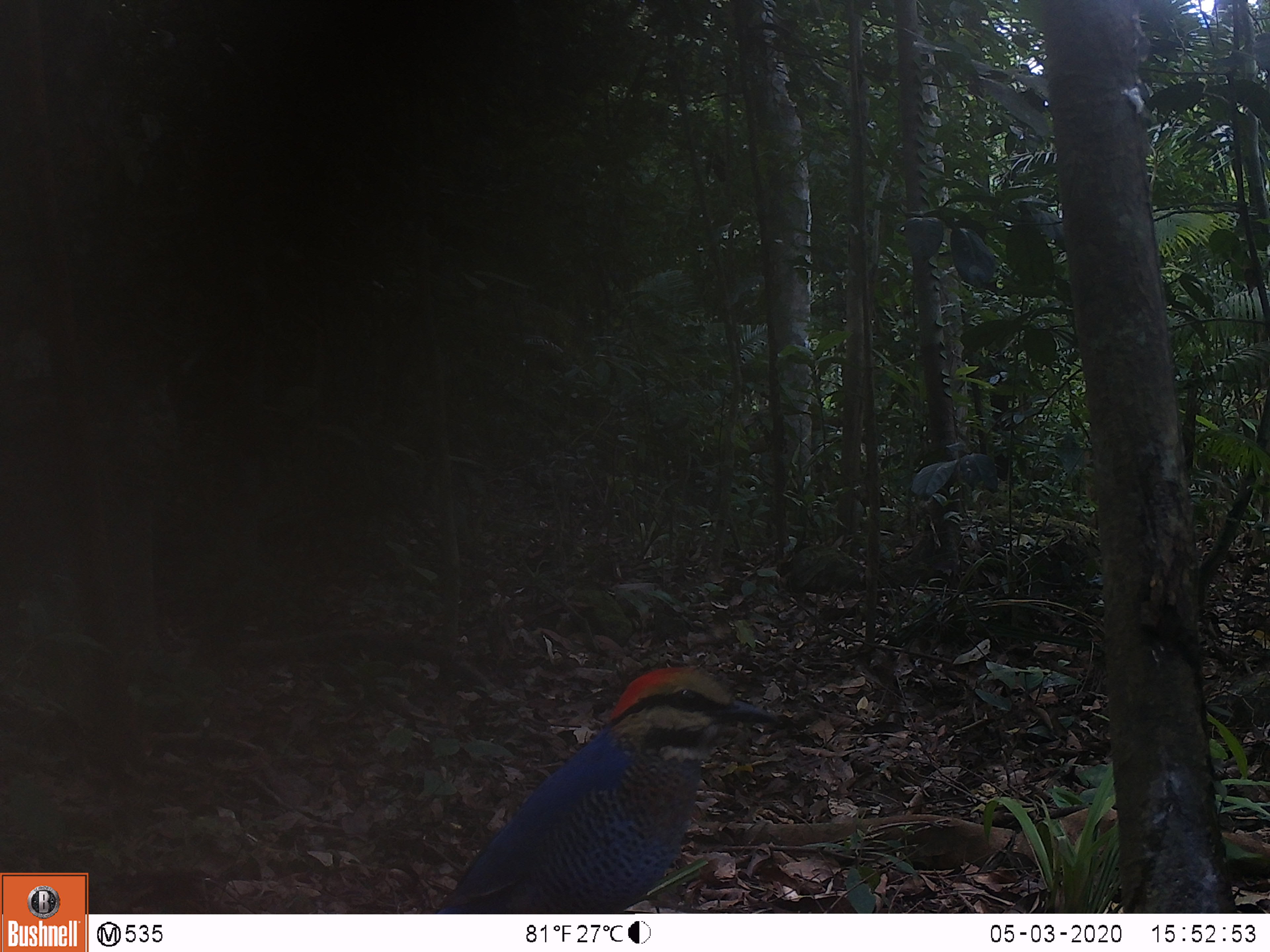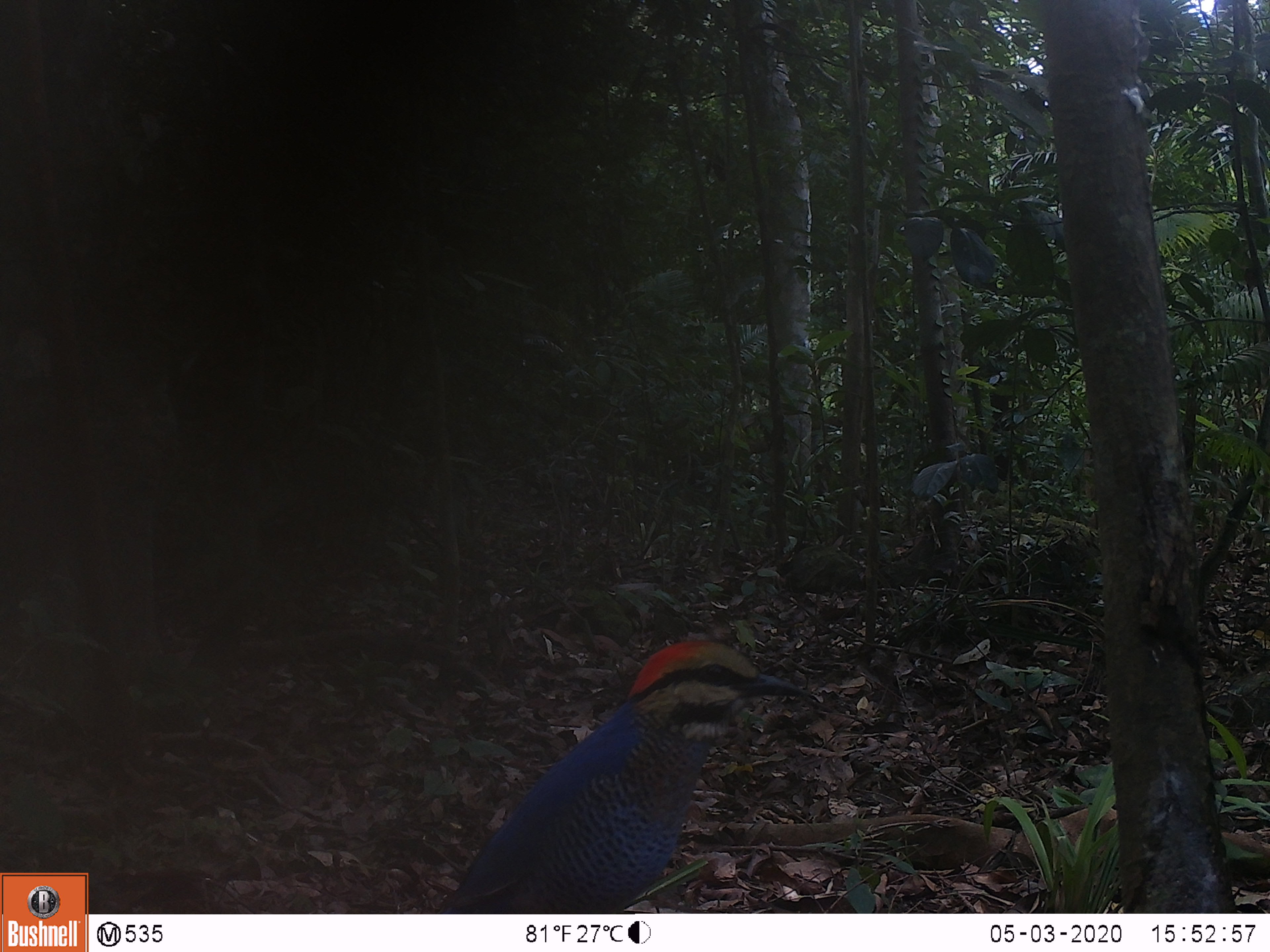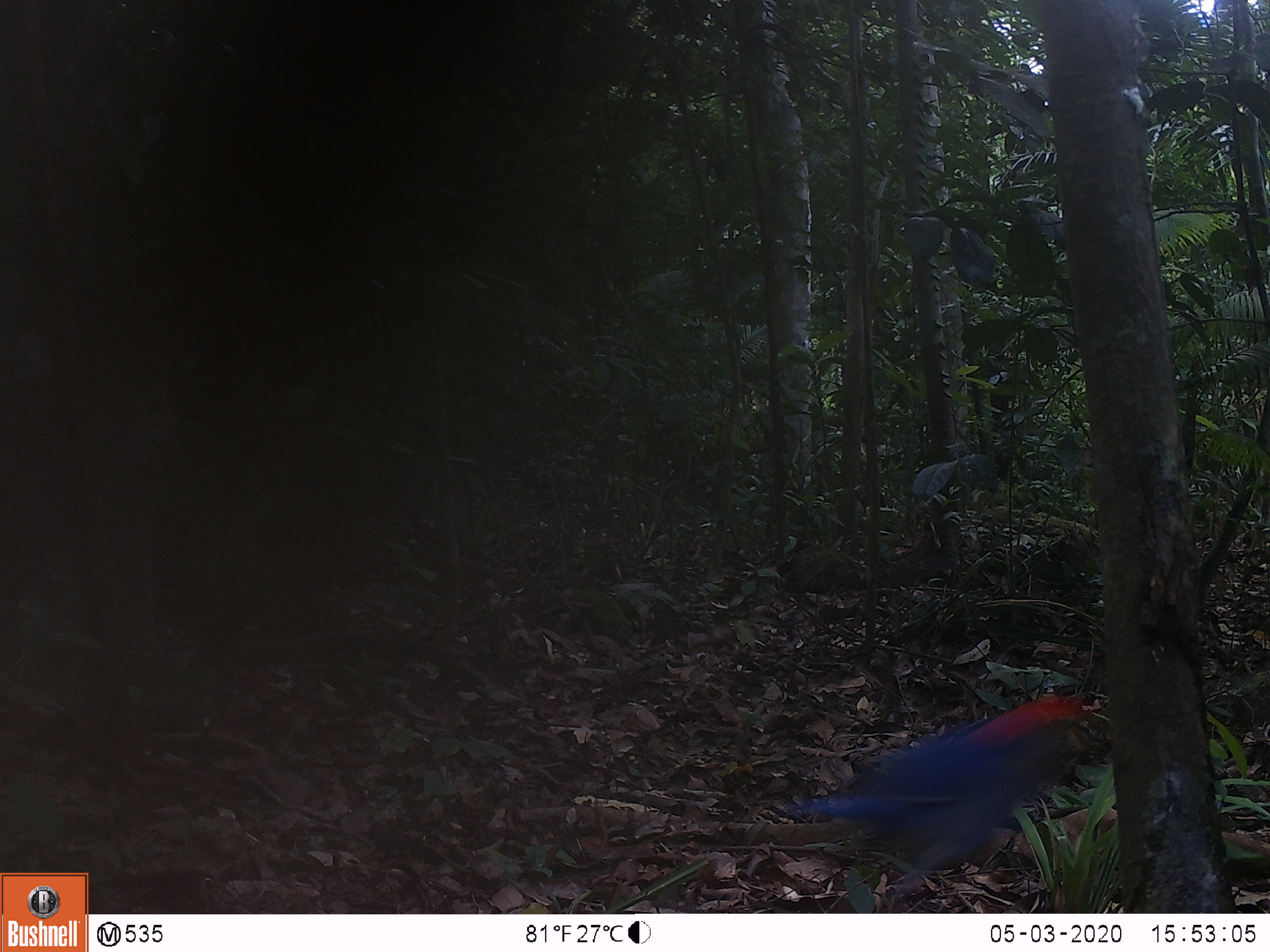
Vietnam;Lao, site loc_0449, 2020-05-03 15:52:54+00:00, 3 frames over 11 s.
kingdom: Animalia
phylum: Chordata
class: Aves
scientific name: Aves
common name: bird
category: unidentified bird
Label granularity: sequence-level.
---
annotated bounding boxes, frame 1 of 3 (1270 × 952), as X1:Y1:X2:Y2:
unidentified bird: 432:663:783:913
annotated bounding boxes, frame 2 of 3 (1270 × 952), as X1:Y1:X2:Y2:
unidentified bird: 440:635:801:913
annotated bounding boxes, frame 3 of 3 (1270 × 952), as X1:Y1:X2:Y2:
unidentified bird: 783:687:1111:910